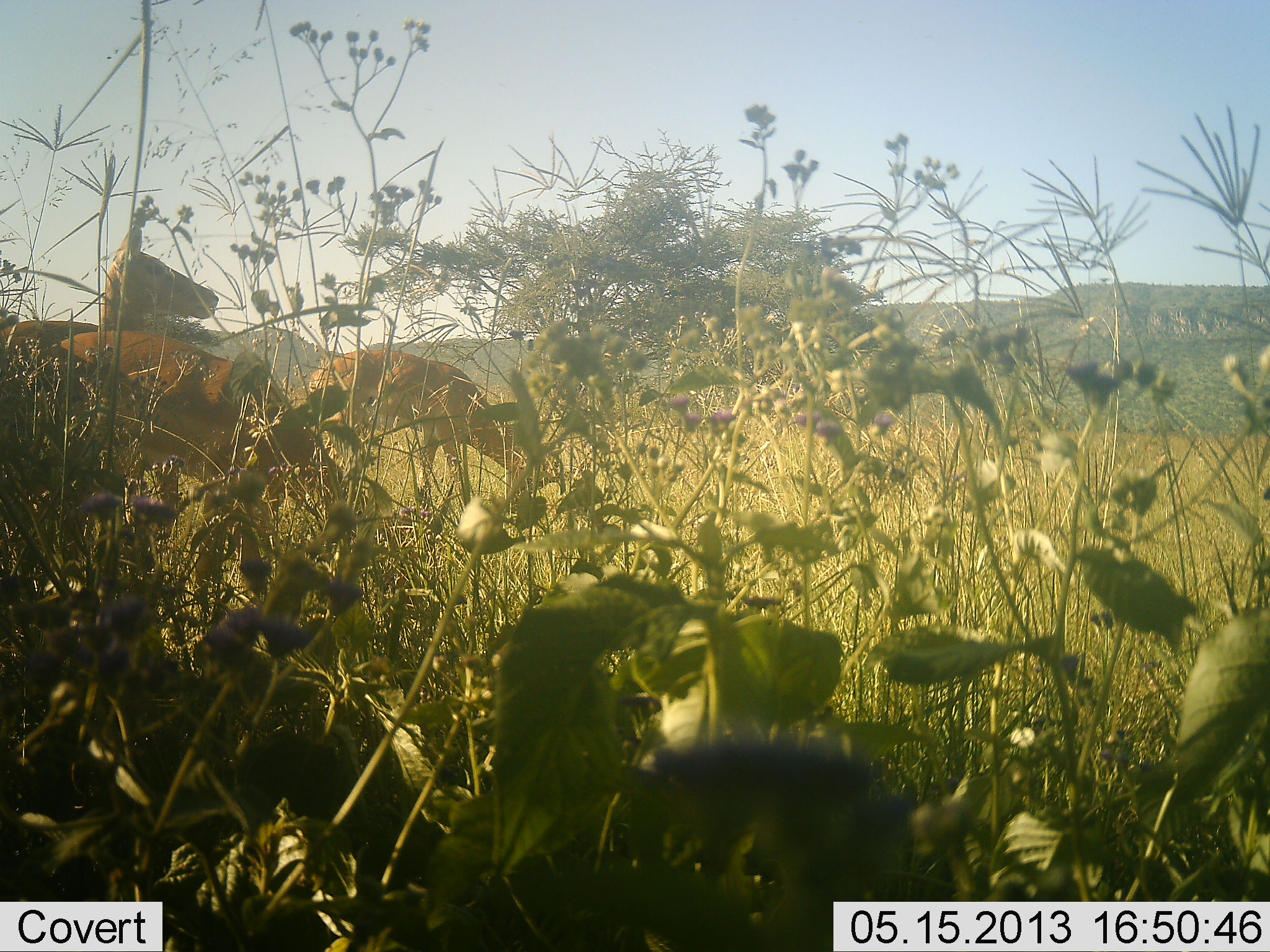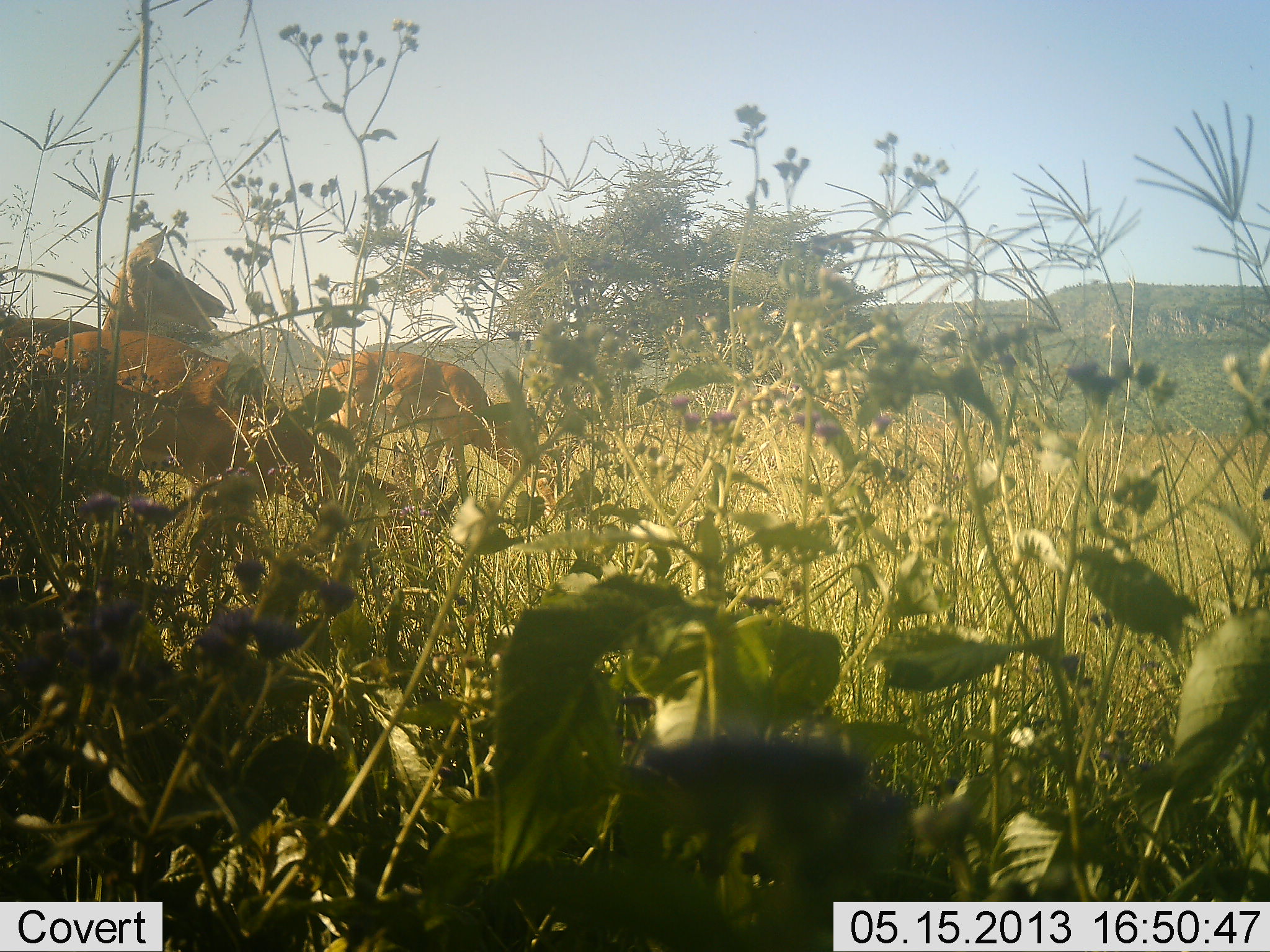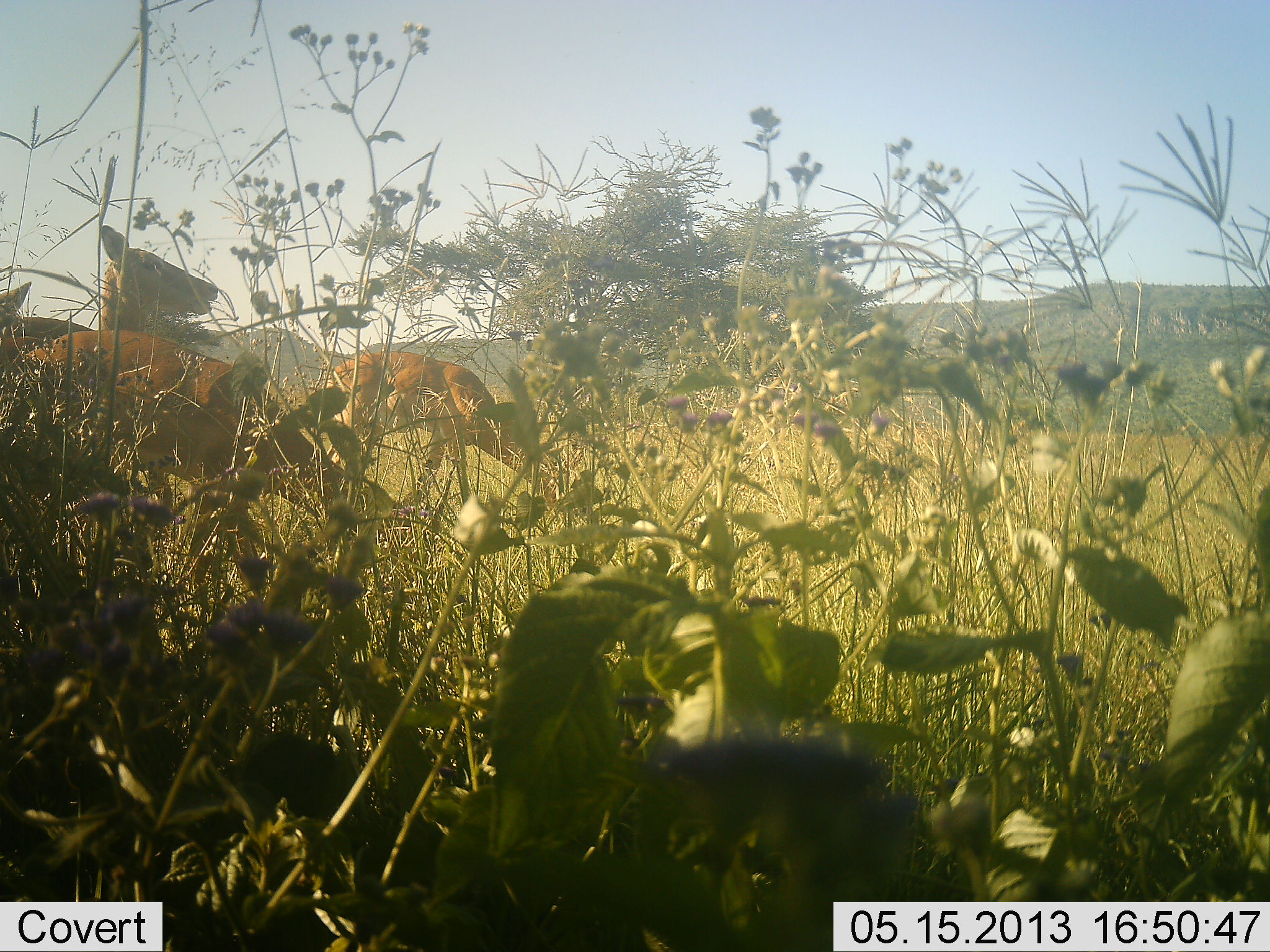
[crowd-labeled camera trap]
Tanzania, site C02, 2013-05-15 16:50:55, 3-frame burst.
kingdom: Animalia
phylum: Chordata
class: Mammalia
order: Artiodactyla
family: Bovidae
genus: Aepyceros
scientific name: Aepyceros melampus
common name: impala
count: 4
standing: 50%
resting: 0%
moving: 0%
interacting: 0%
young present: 0%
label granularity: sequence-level